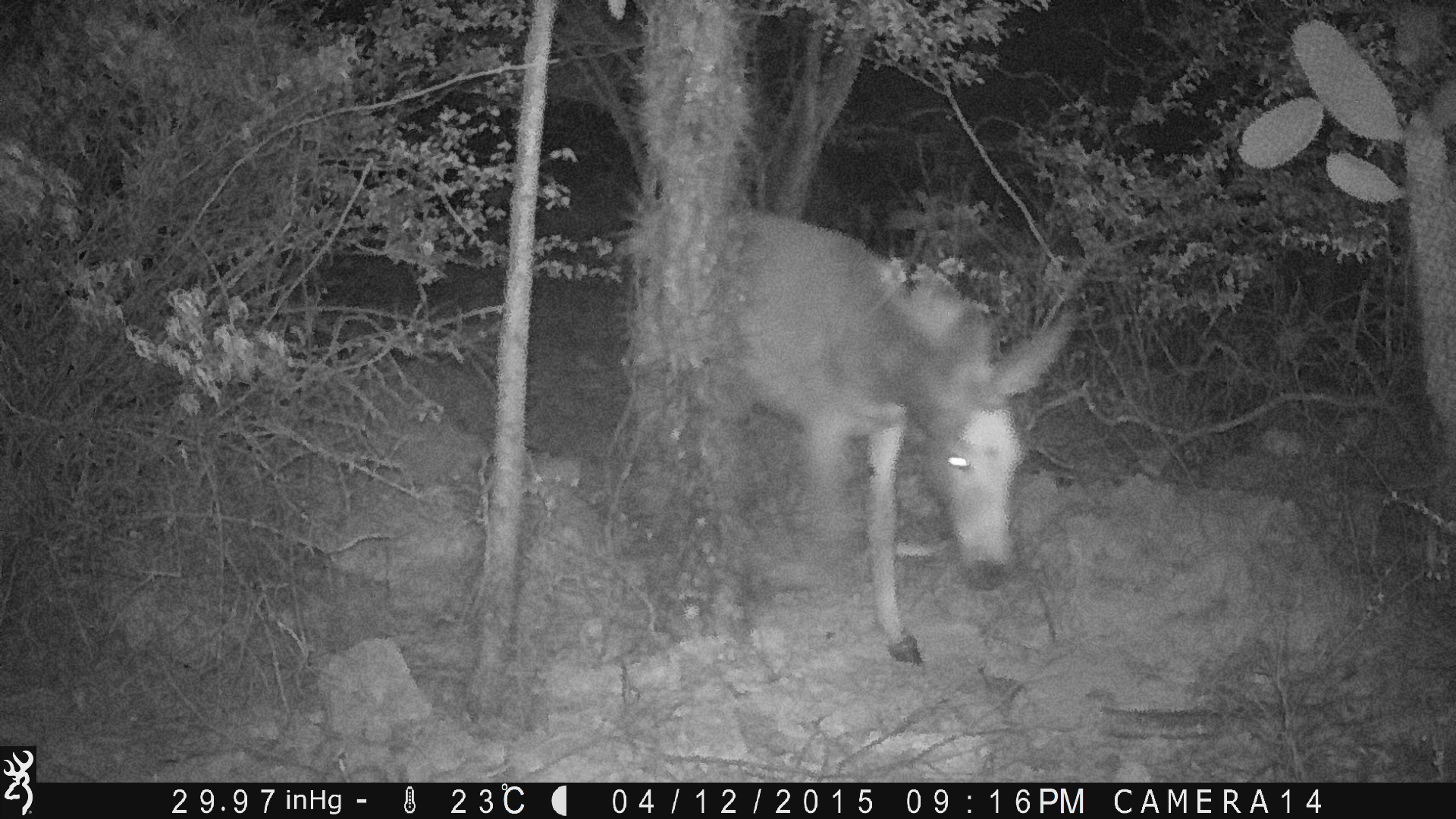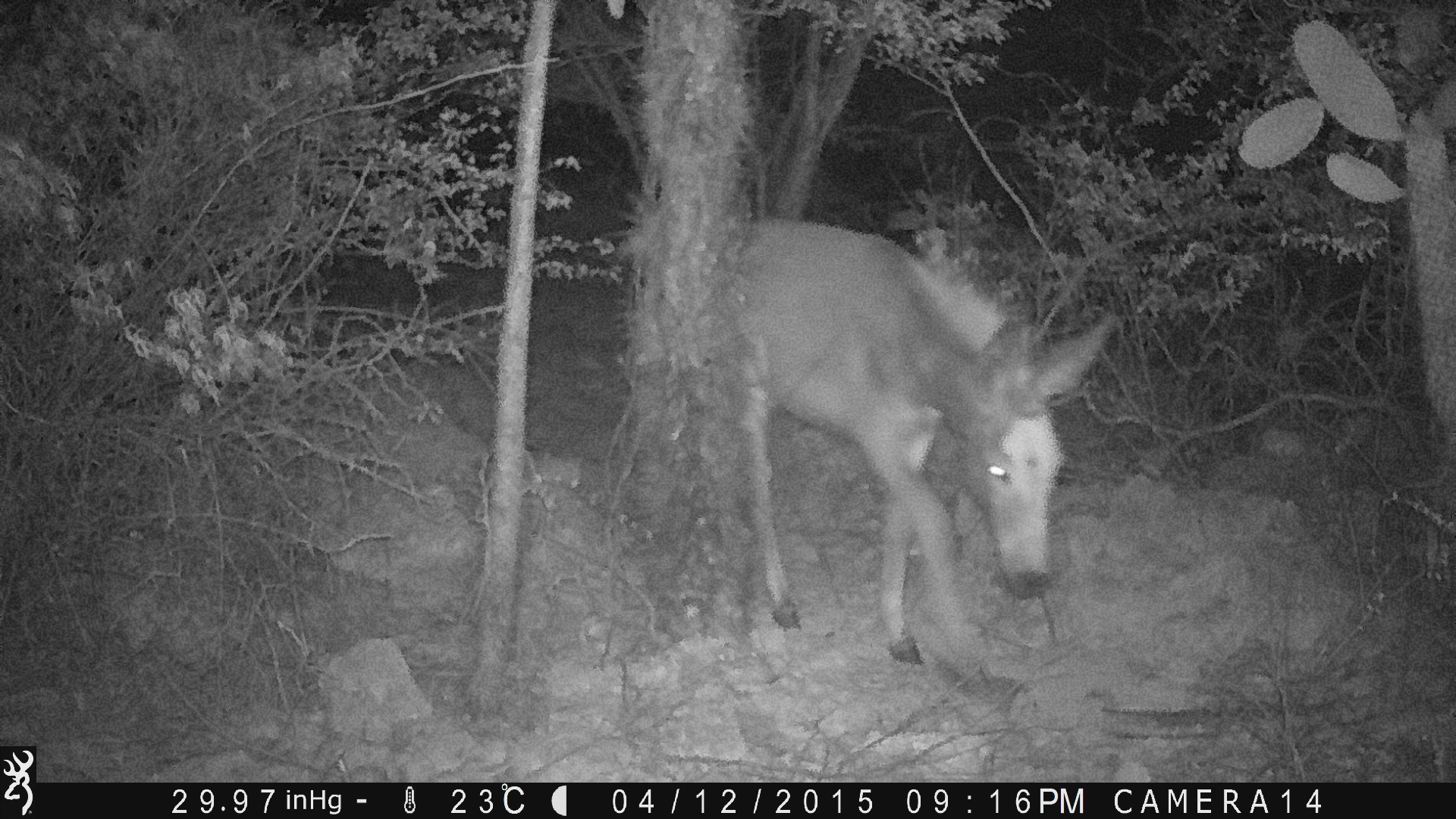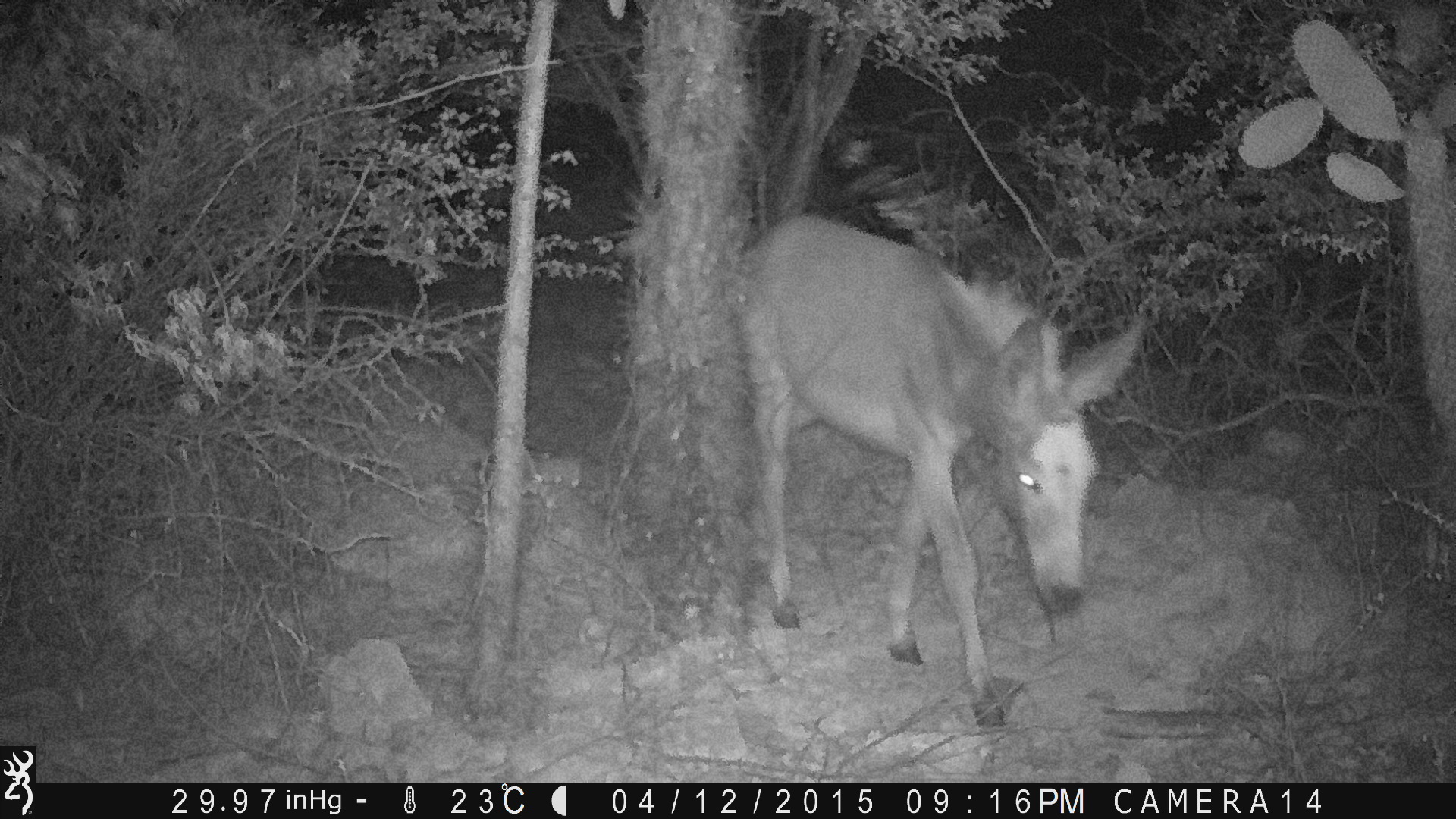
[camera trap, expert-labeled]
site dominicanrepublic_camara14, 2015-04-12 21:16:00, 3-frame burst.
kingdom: Animalia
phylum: Chordata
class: Mammalia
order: Perissodactyla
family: Equidae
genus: Equus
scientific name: Equus asinus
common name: donkey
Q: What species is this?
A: Donkey (Equus asinus).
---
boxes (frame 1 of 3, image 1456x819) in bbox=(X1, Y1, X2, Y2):
donkey: bbox=(612, 201, 1078, 663)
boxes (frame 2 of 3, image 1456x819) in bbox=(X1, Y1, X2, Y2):
donkey: bbox=(723, 215, 1116, 689)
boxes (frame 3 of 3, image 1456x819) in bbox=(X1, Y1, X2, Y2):
donkey: bbox=(736, 212, 1147, 725)